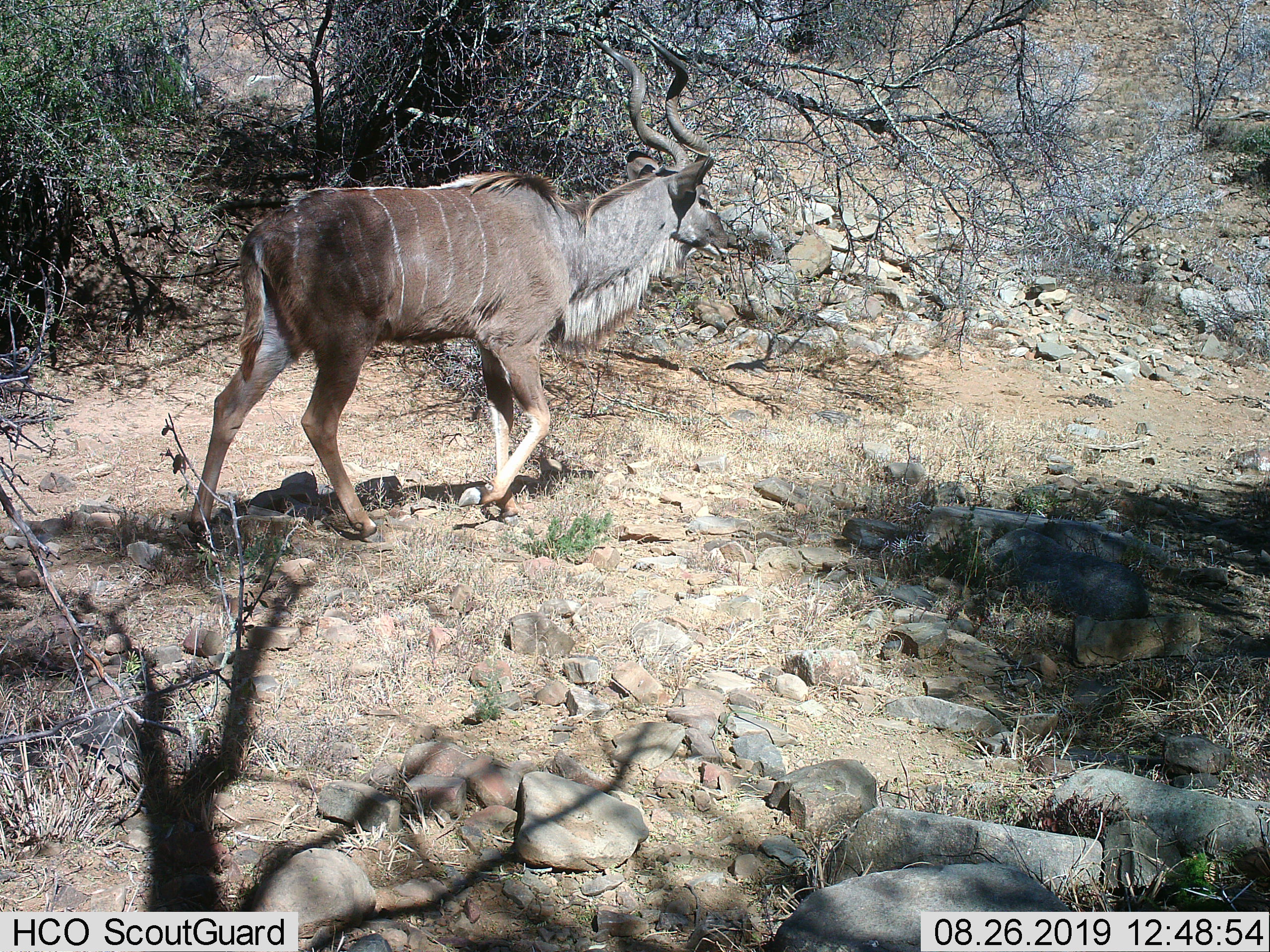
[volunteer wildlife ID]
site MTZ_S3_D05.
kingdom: Animalia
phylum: Chordata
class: Mammalia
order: Artiodactyla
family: Bovidae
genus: Tragelaphus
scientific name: Tragelaphus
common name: kudu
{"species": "kudu (Tragelaphus)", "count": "1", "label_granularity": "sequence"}